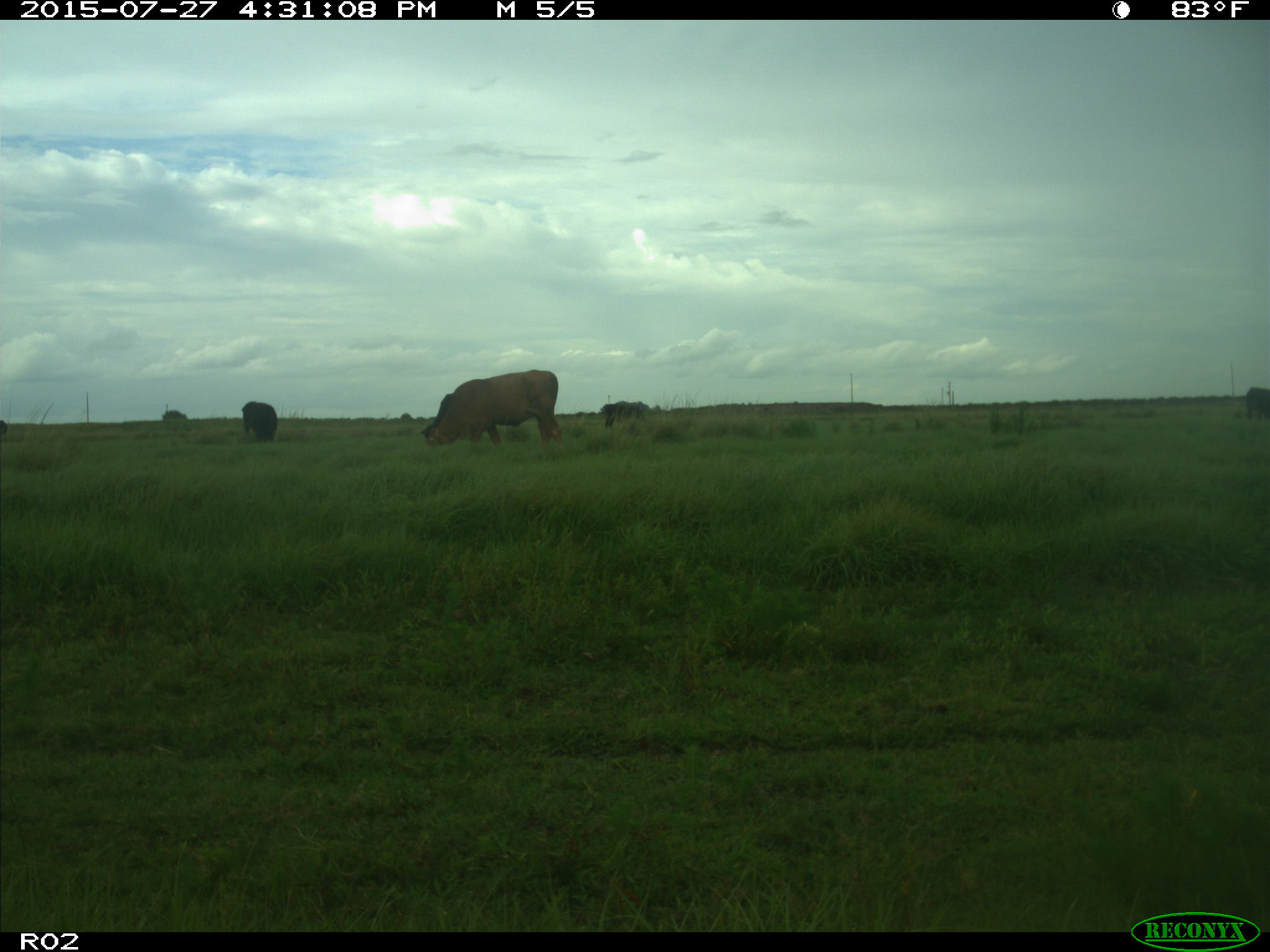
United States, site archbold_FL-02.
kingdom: Animalia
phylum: Chordata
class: Mammalia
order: Artiodactyla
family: Bovidae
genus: Bos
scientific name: Bos taurus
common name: domestic cow